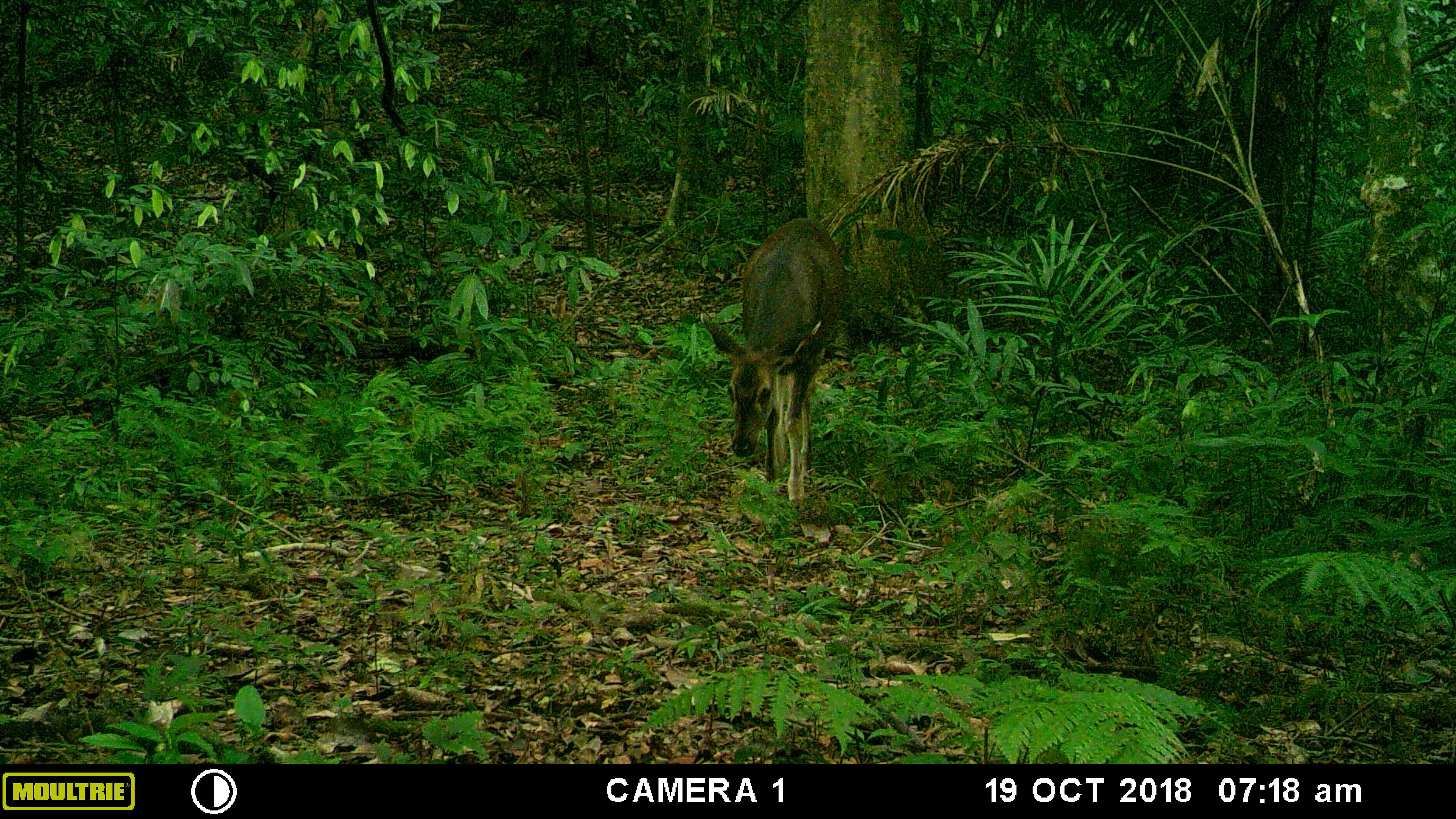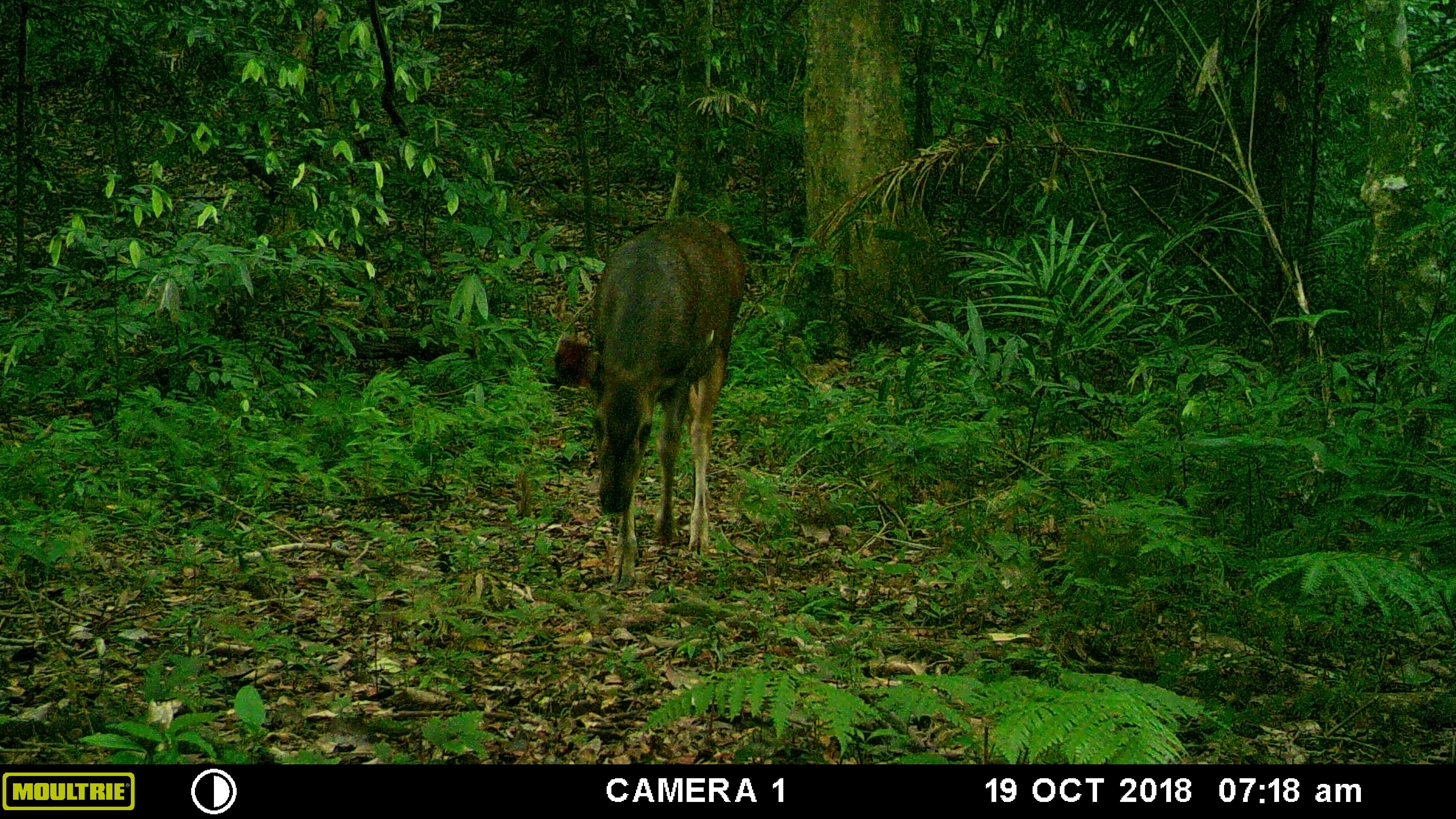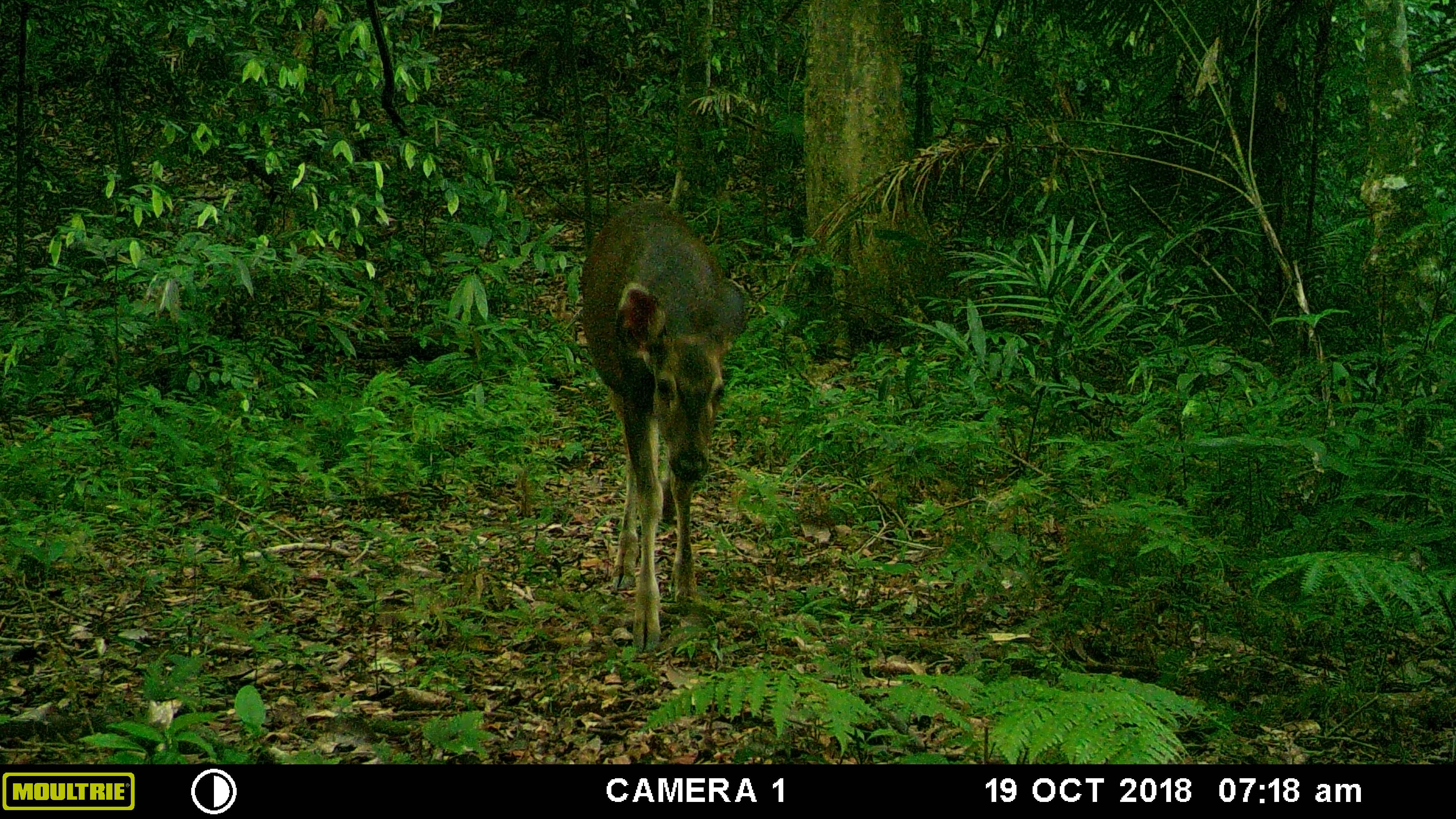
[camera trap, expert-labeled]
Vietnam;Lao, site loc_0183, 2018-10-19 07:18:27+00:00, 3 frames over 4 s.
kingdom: Animalia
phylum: Chordata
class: Mammalia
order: Artiodactyla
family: Cervidae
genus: Rusa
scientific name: Rusa unicolor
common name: sambar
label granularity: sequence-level